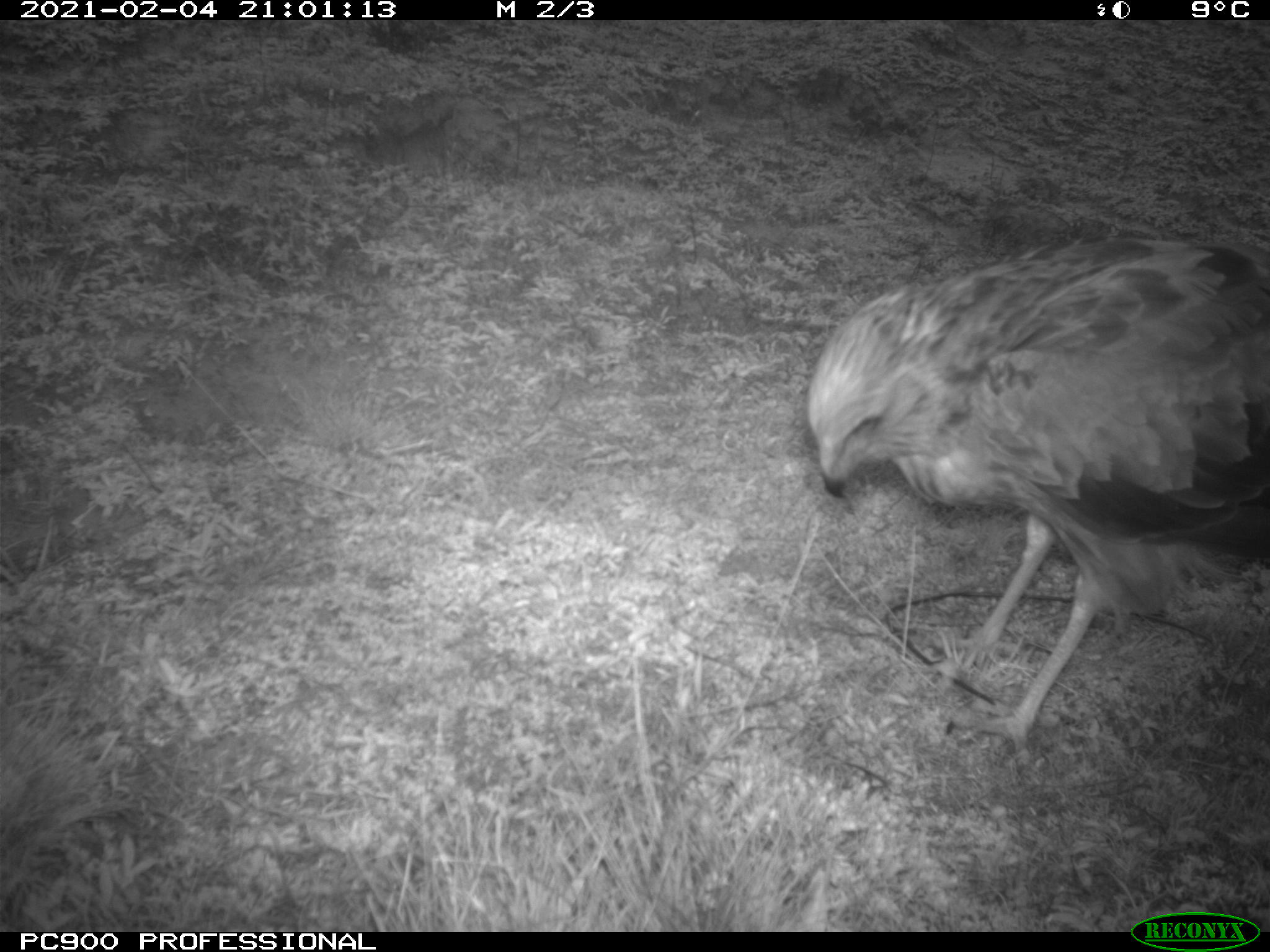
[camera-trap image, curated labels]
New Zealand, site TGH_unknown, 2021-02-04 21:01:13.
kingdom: Animalia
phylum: Chordata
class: Aves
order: Accipitriformes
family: Accipitridae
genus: Circus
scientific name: Circus approximans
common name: swamp harrier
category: harrier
Harrier (swamp harrier) (Circus approximans).